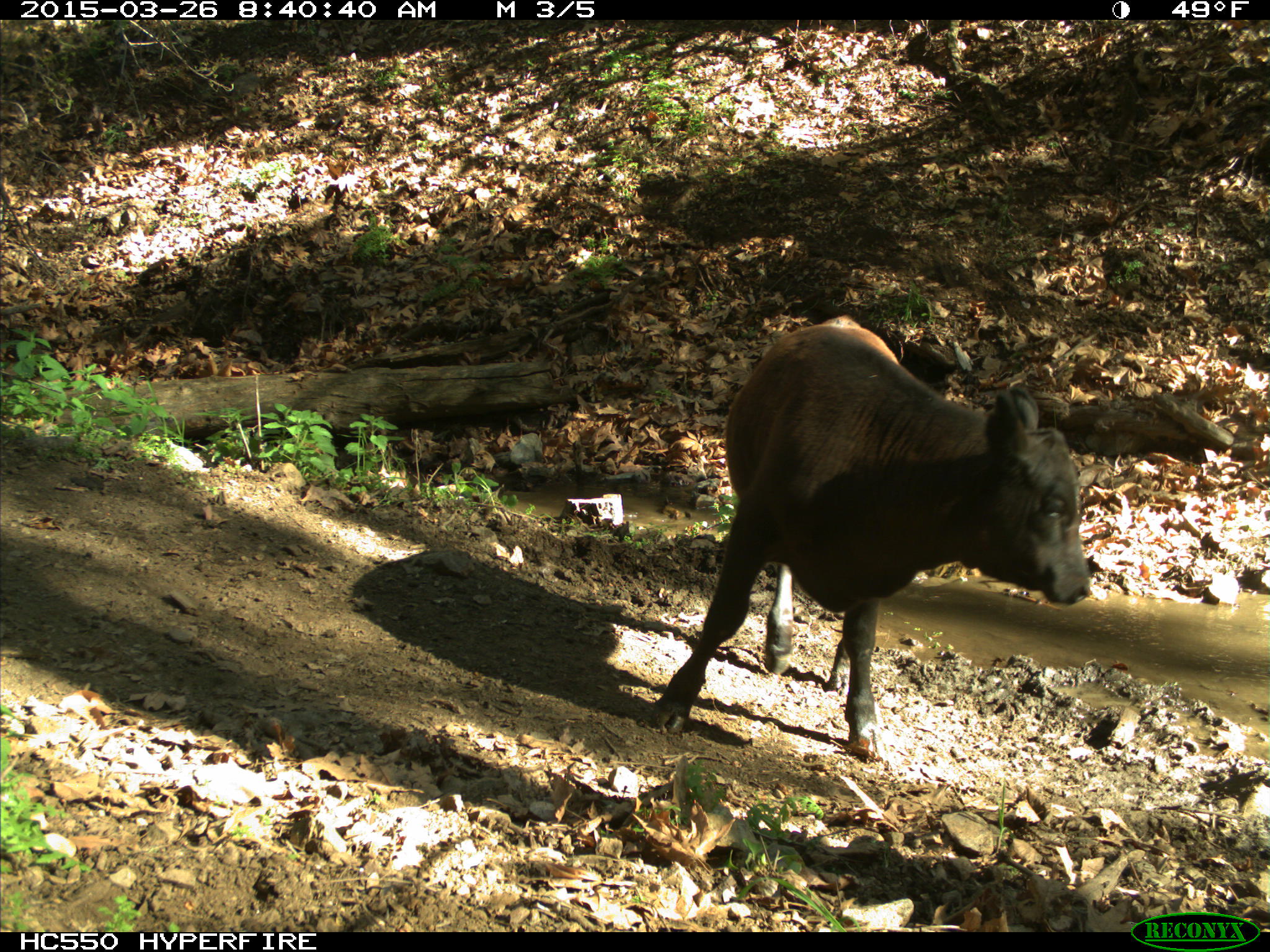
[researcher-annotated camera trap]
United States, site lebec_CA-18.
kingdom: Animalia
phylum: Chordata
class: Mammalia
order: Artiodactyla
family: Bovidae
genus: Bos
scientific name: Bos taurus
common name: domestic cow